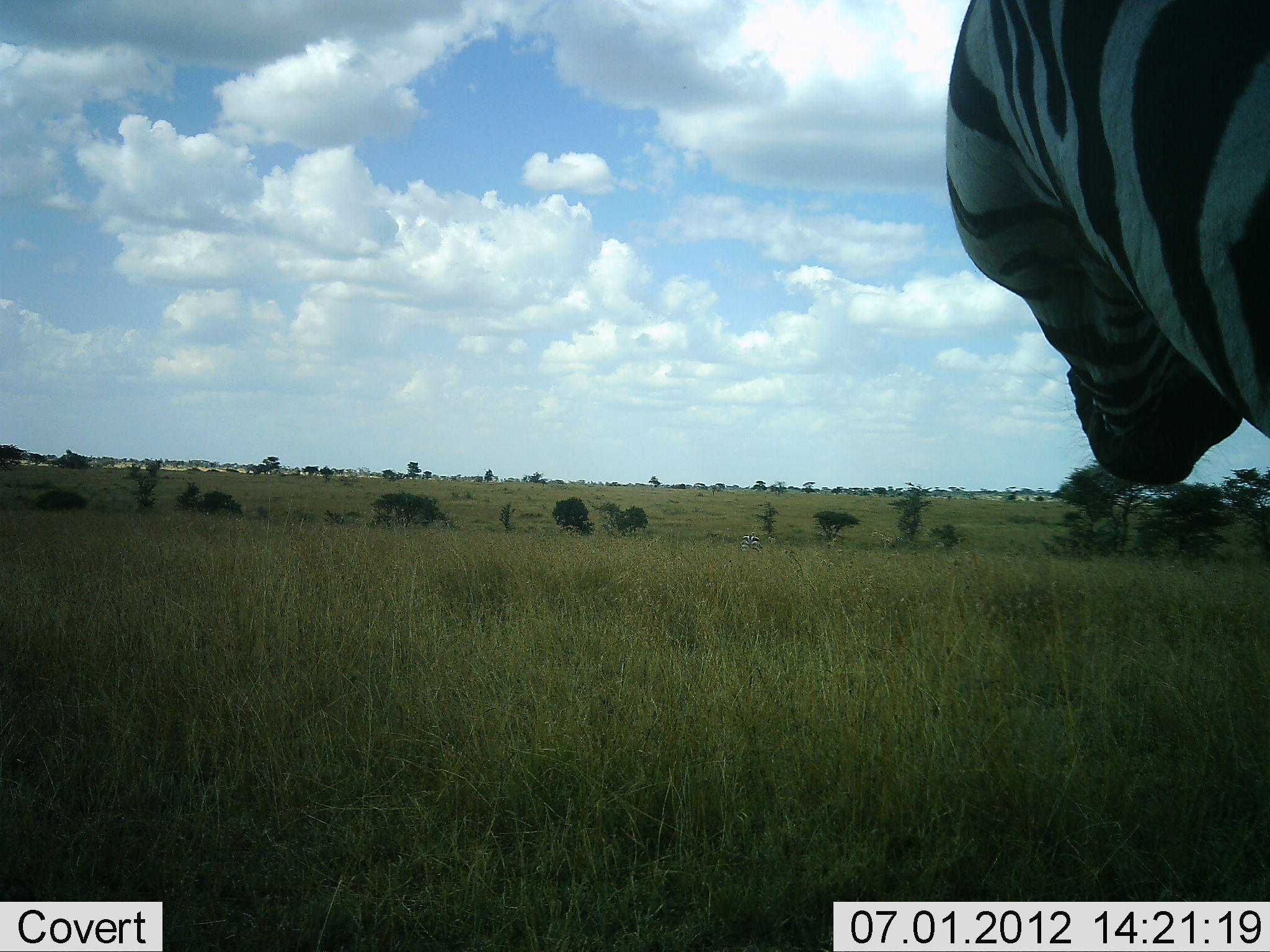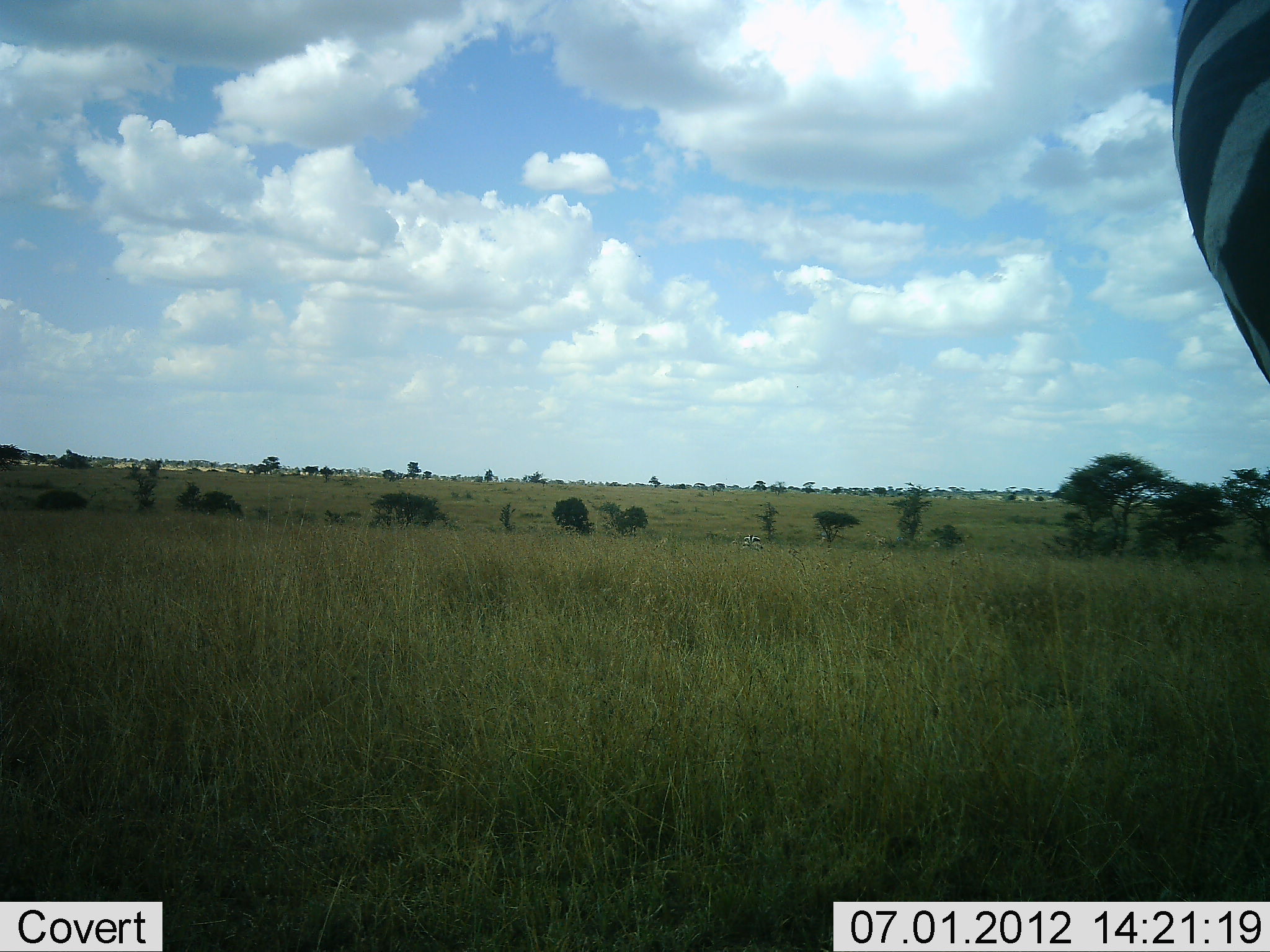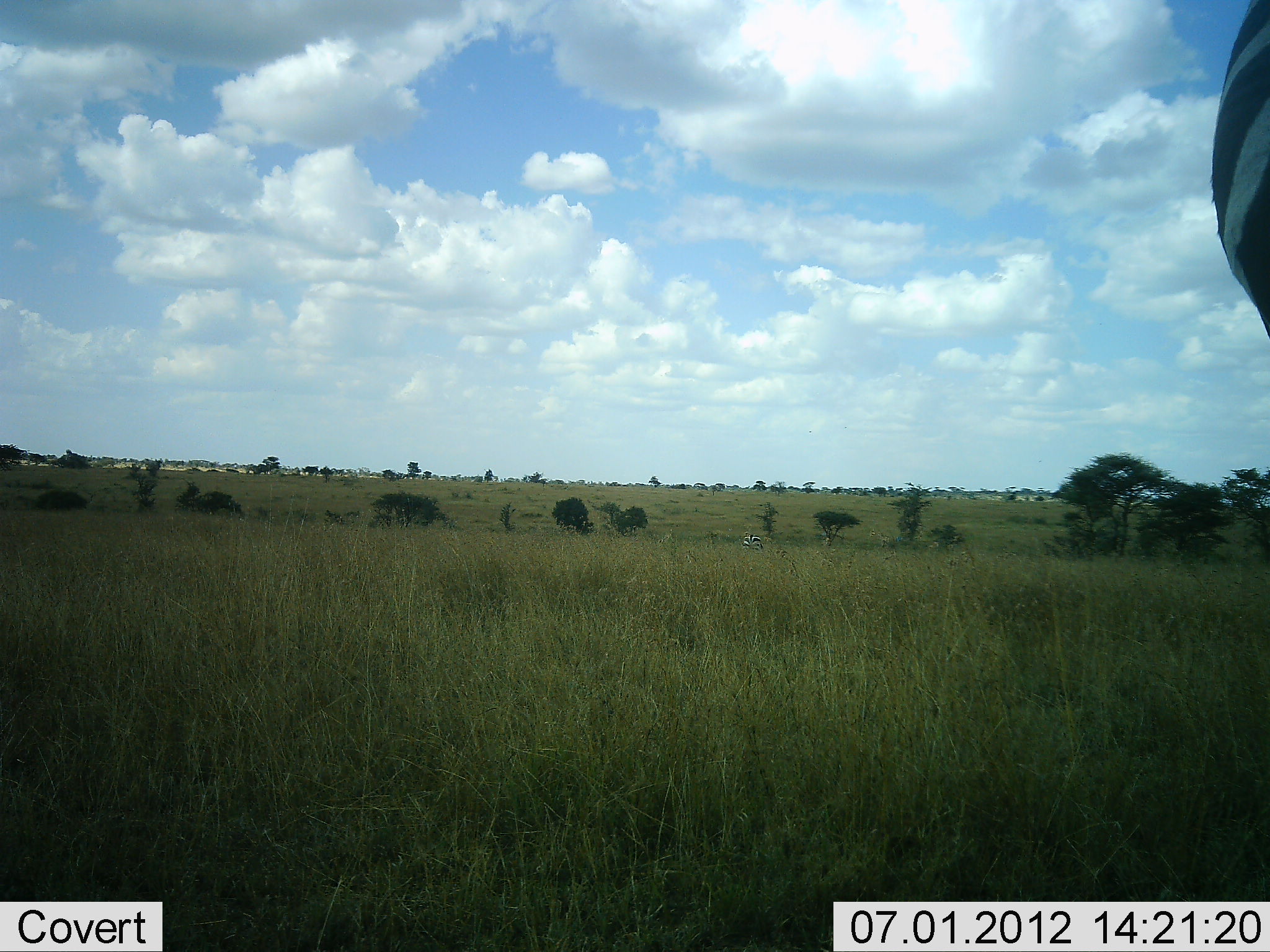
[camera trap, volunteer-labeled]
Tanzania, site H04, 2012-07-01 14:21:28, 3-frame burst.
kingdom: Animalia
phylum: Chordata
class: Mammalia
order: Perissodactyla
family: Equidae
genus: Equus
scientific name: Equus quagga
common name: plains zebra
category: zebra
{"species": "zebra (plains zebra) (Equus quagga)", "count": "1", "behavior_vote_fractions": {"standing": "80%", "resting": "0%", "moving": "30%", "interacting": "0%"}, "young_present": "0%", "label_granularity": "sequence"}